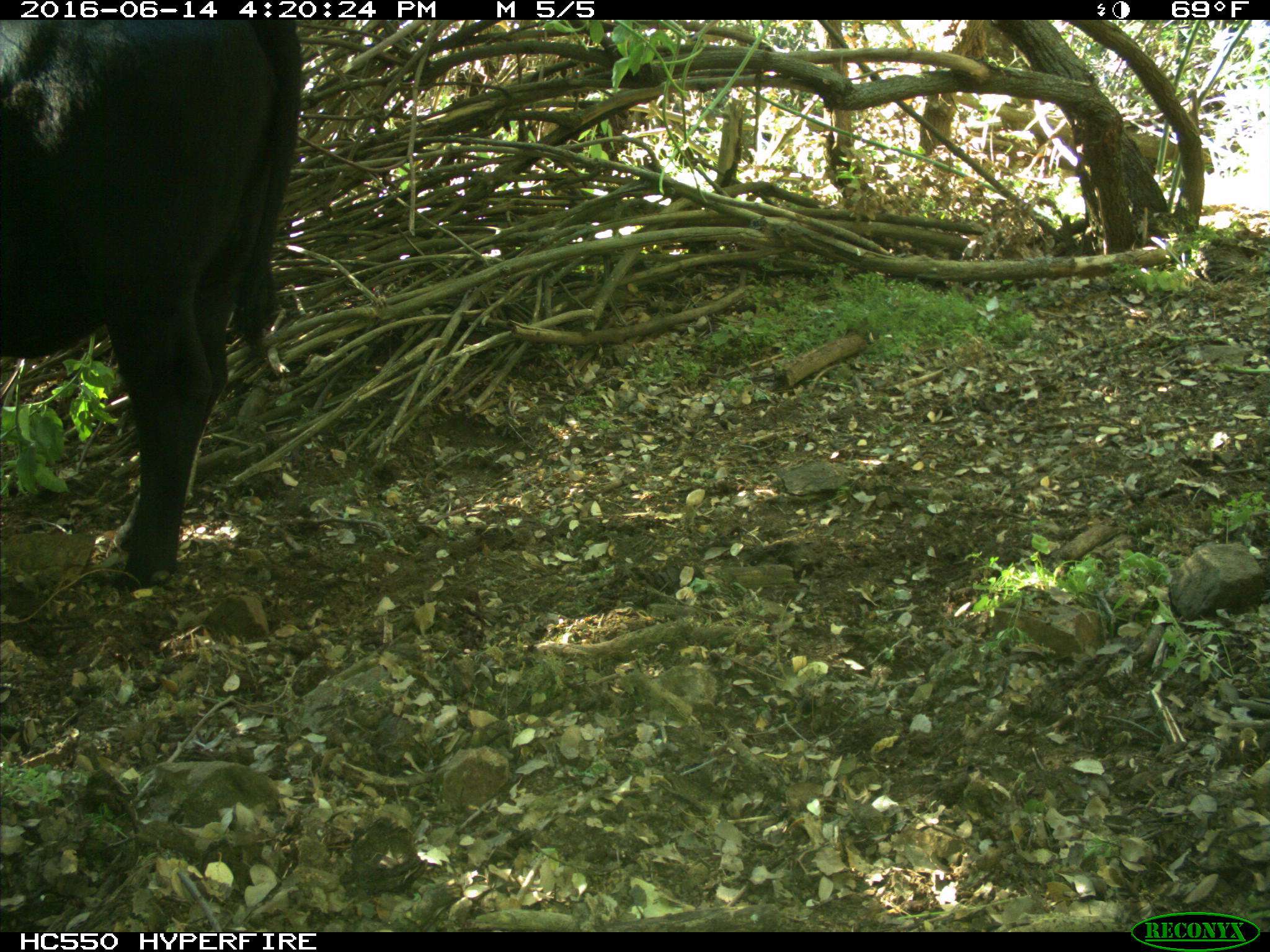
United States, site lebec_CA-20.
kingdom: Animalia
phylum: Chordata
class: Mammalia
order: Artiodactyla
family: Bovidae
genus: Bos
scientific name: Bos taurus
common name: domestic cow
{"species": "Bos taurus (domestic cow)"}